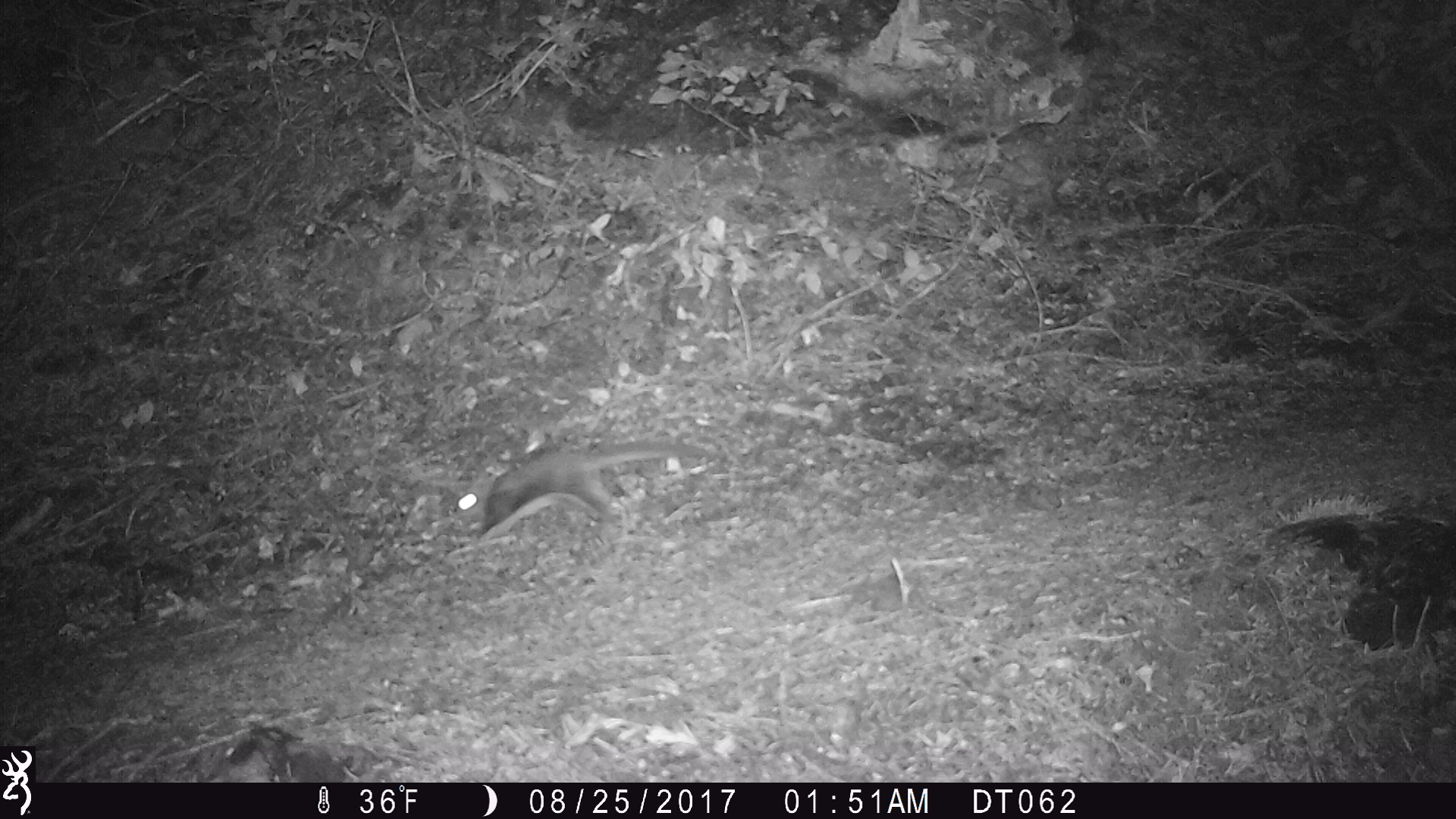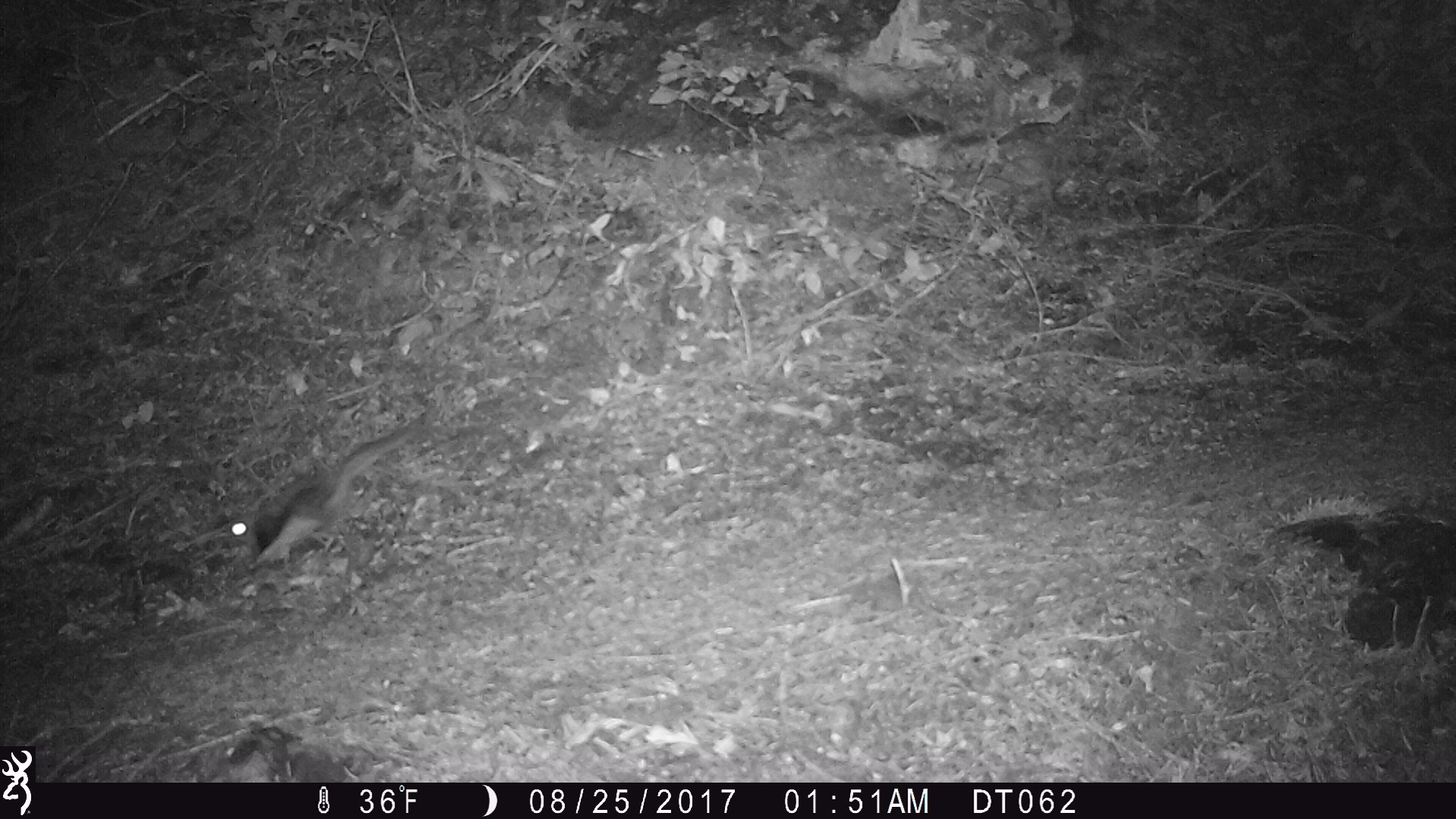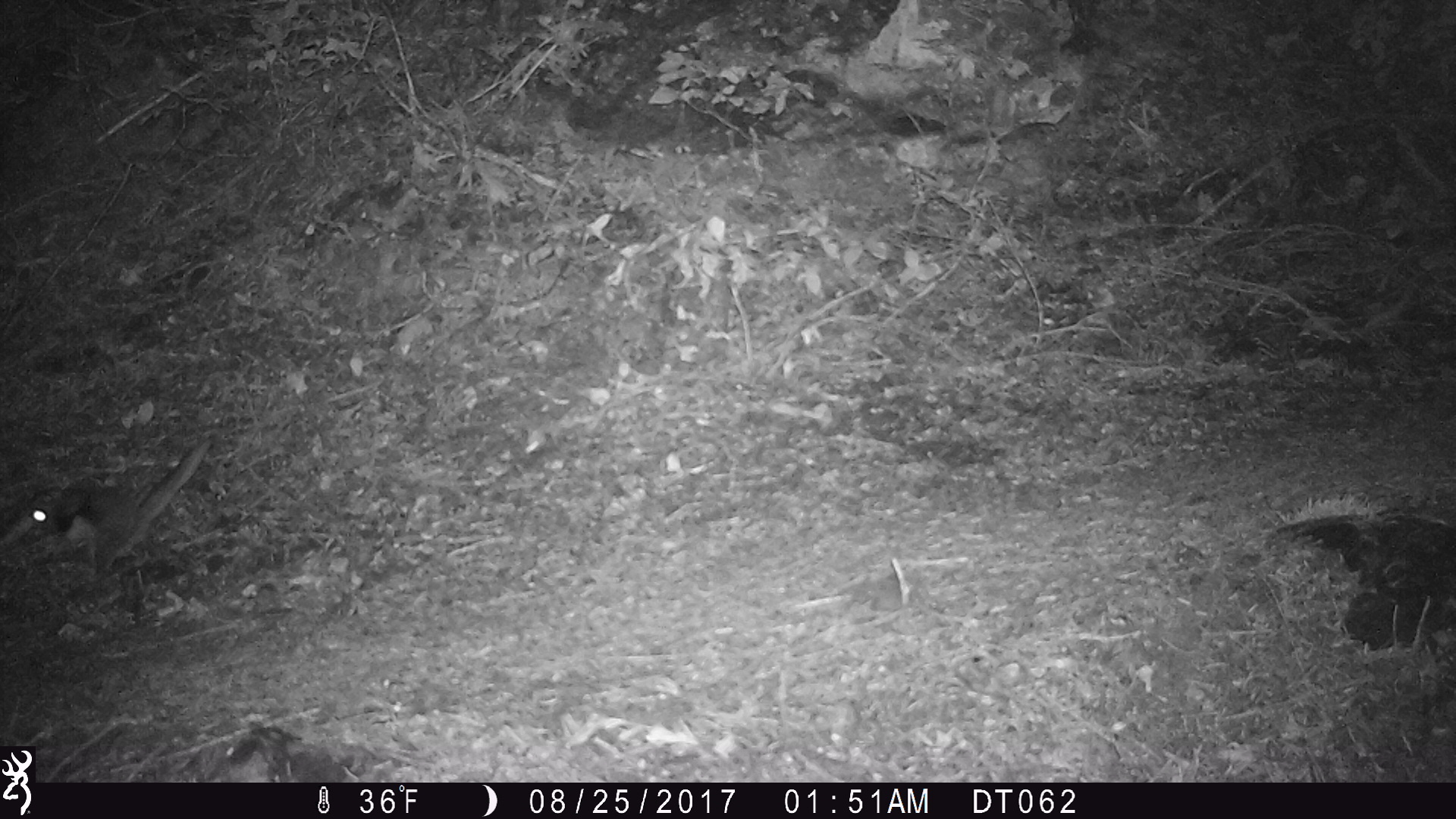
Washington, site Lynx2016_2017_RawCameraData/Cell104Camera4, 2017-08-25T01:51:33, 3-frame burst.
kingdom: Animalia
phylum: Chordata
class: Mammalia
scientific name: Mammalia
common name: small mammal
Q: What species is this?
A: Small mammal (Mammalia).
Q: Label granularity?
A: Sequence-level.